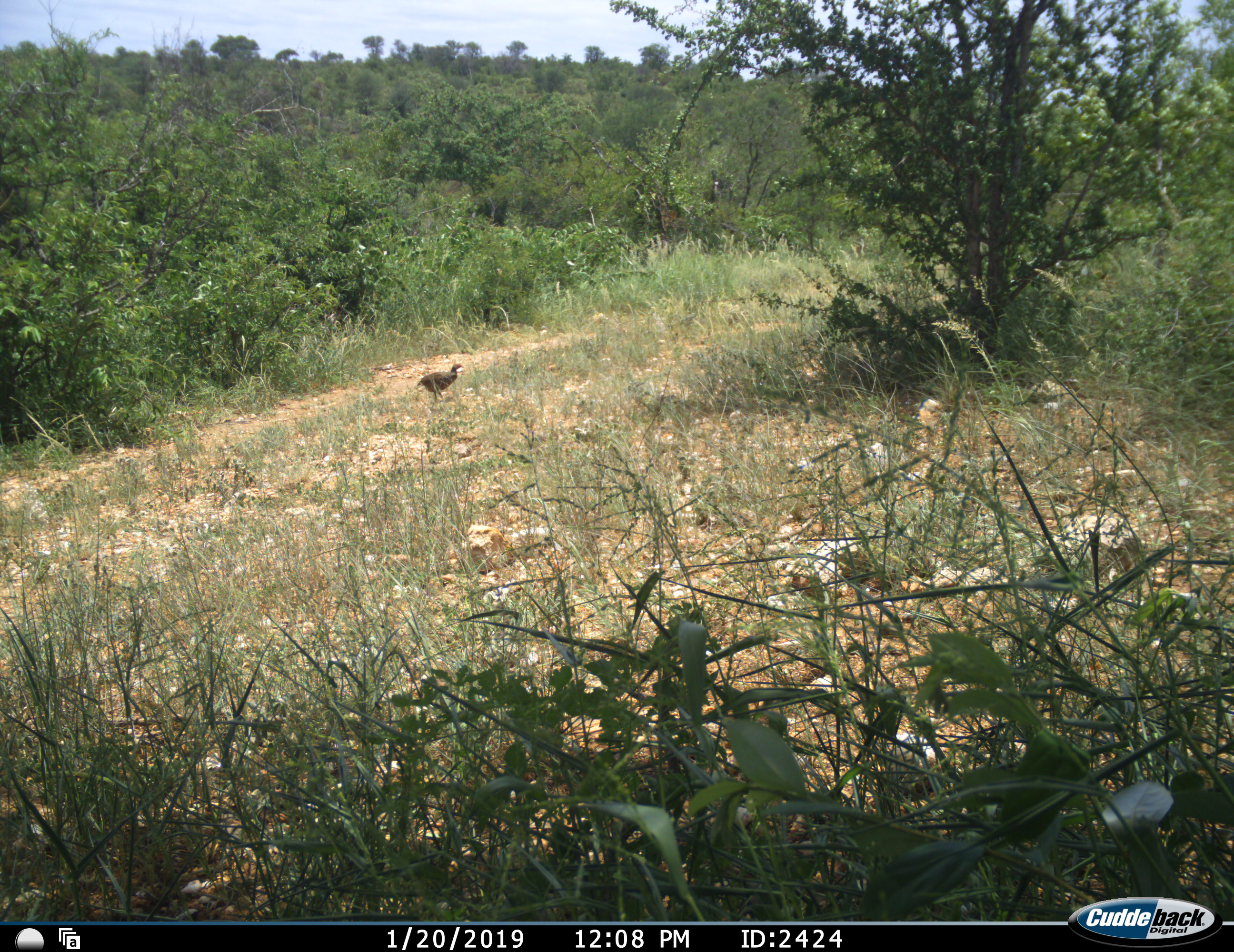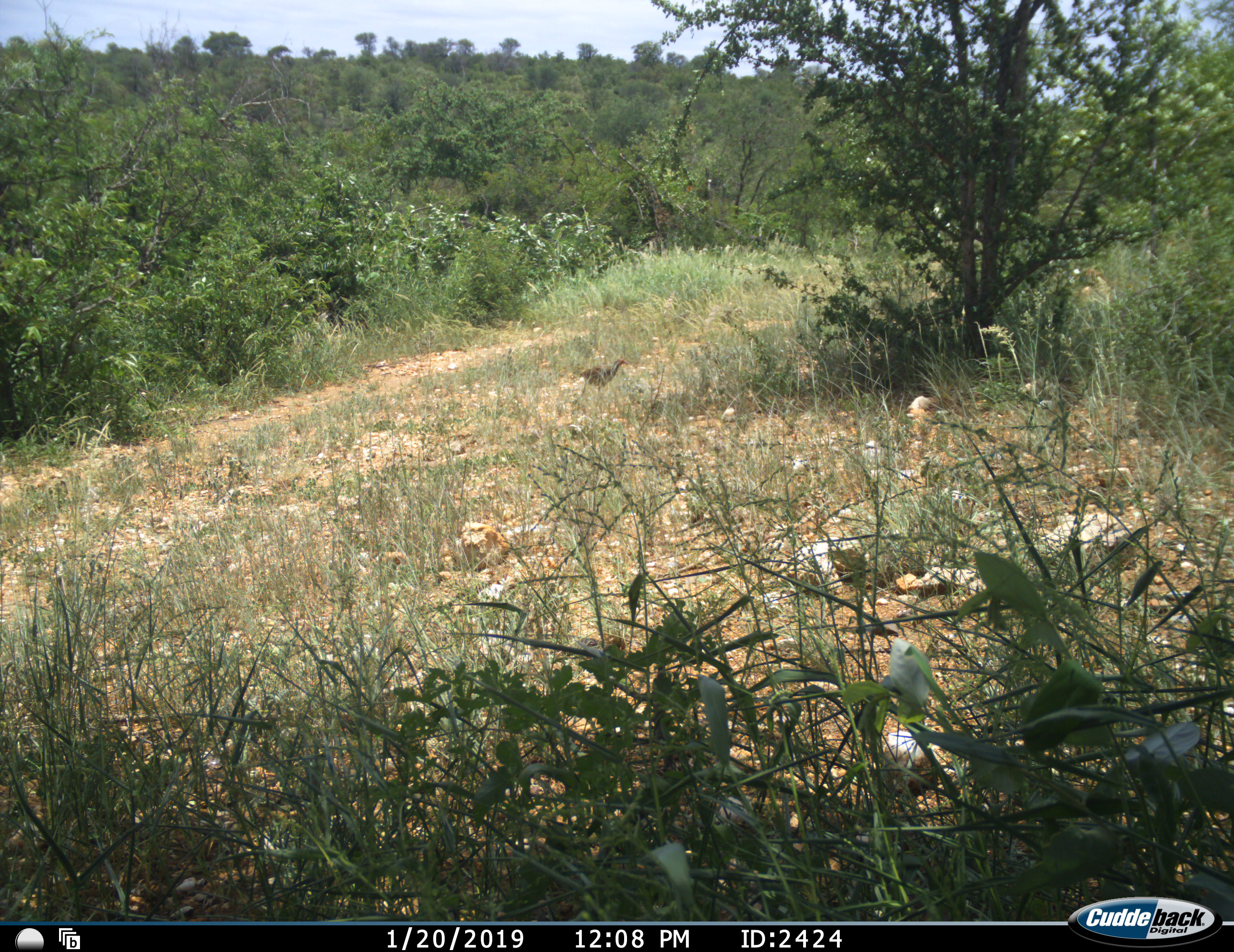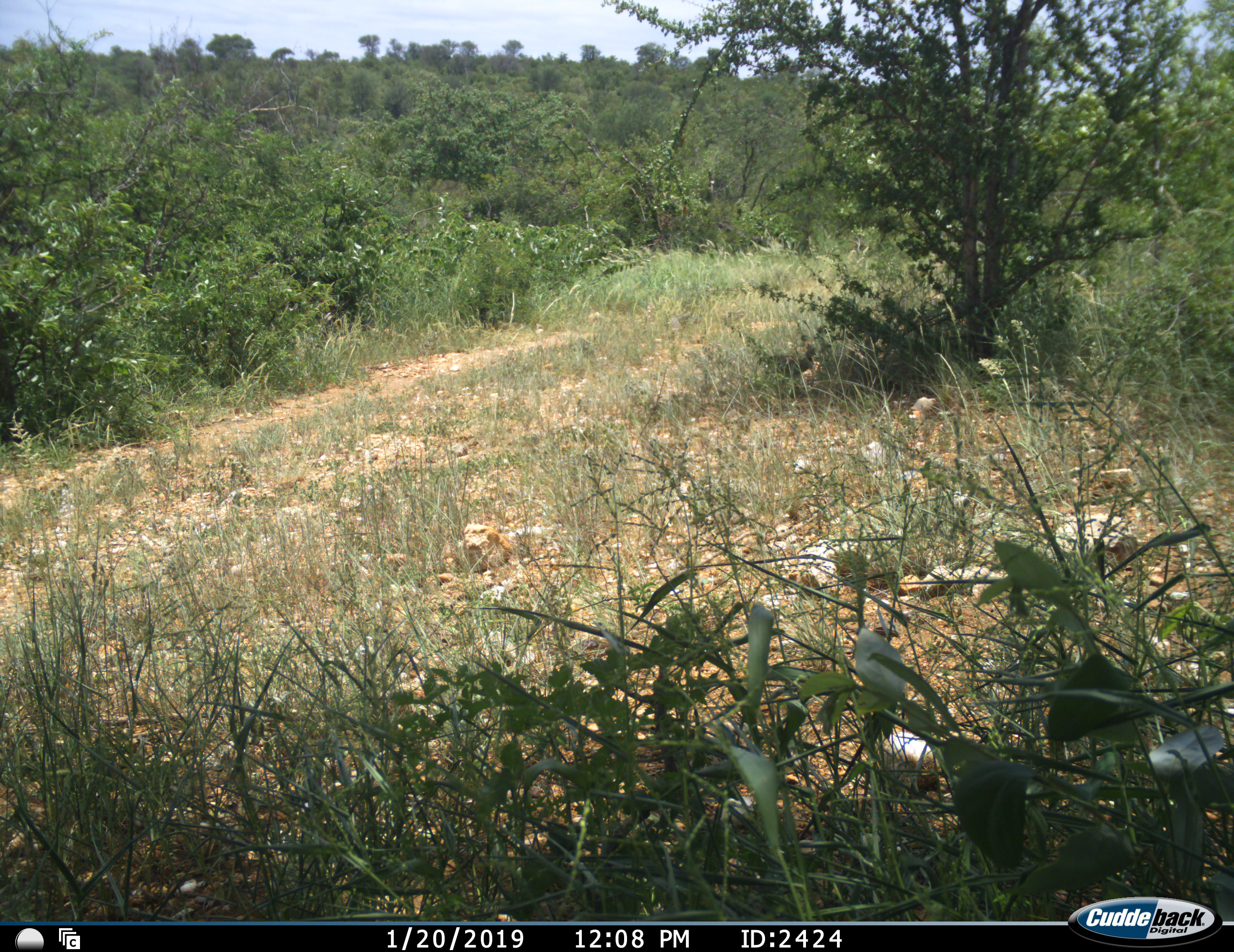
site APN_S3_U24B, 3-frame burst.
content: unidentified animal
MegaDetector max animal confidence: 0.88